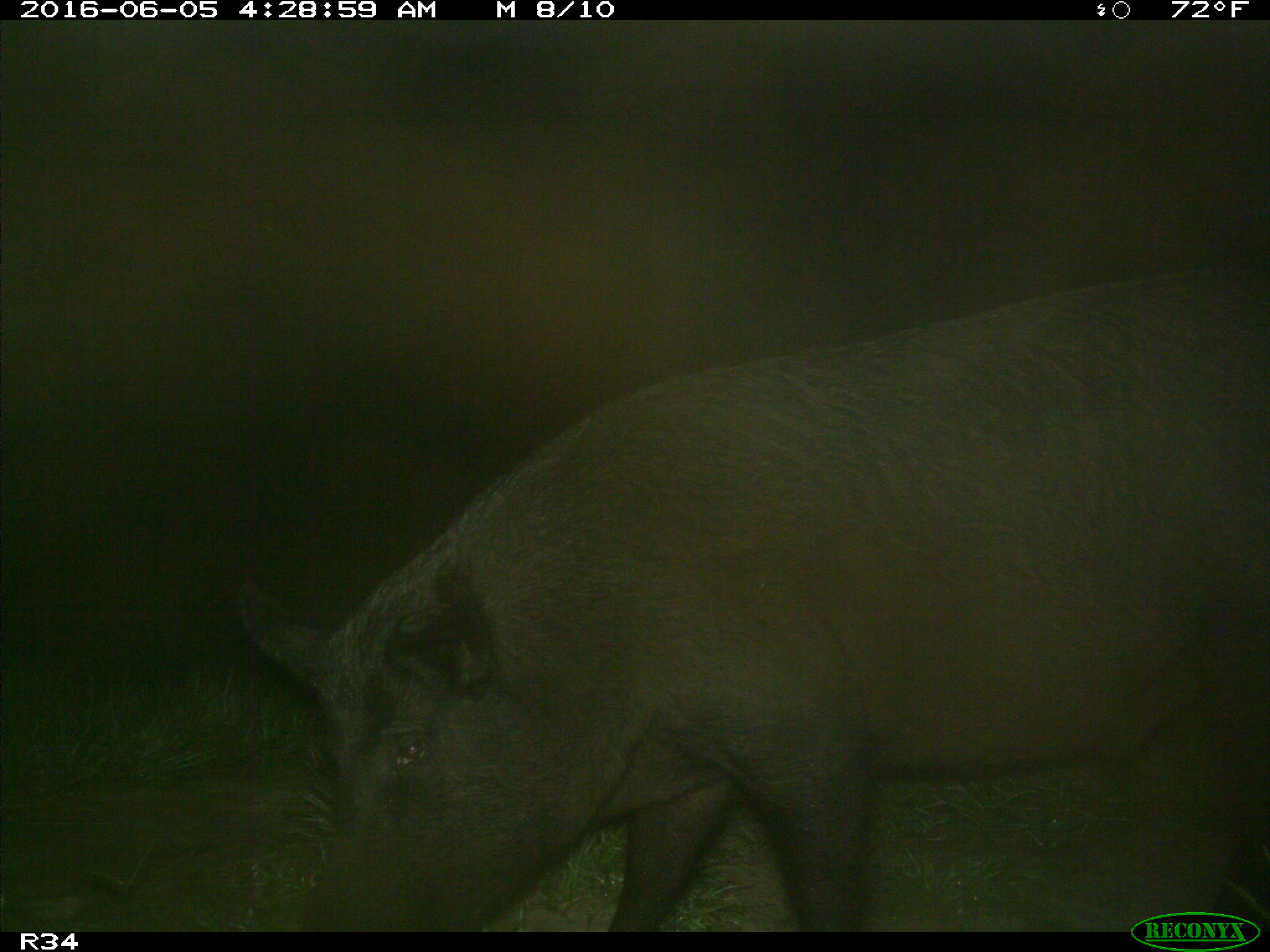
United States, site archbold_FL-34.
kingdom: Animalia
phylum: Chordata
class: Mammalia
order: Artiodactyla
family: Suidae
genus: Sus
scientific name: Sus scrofa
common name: wild boar